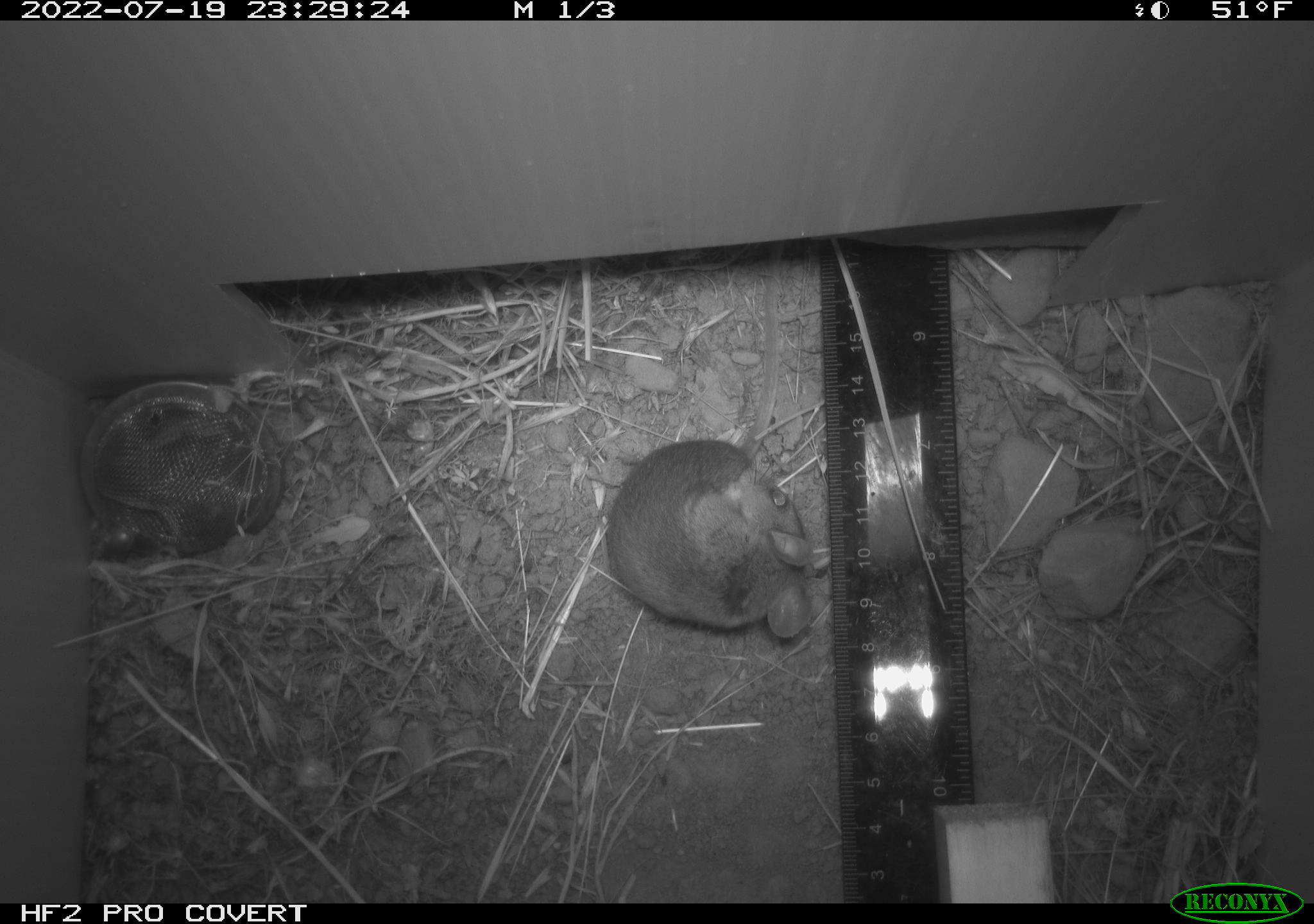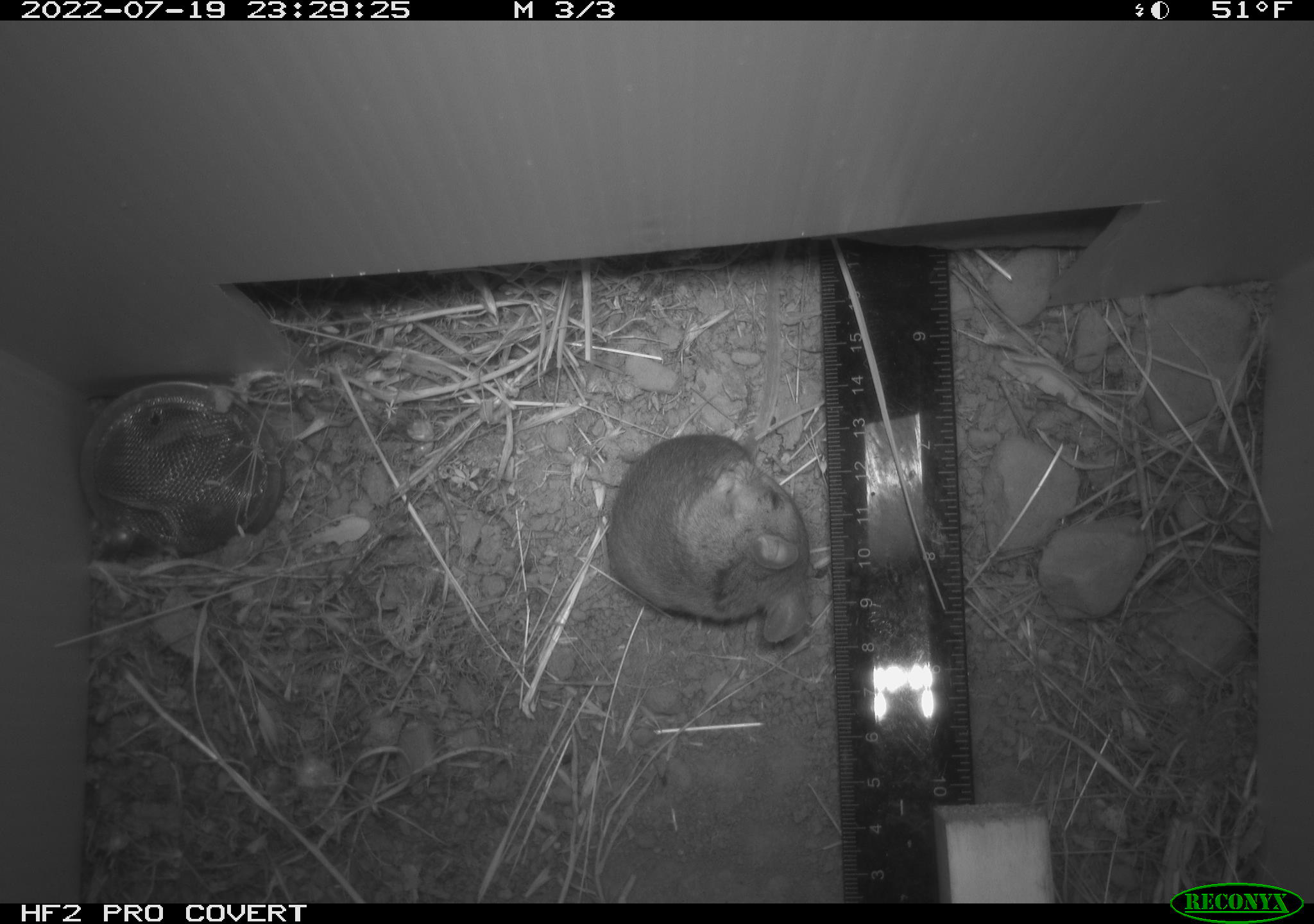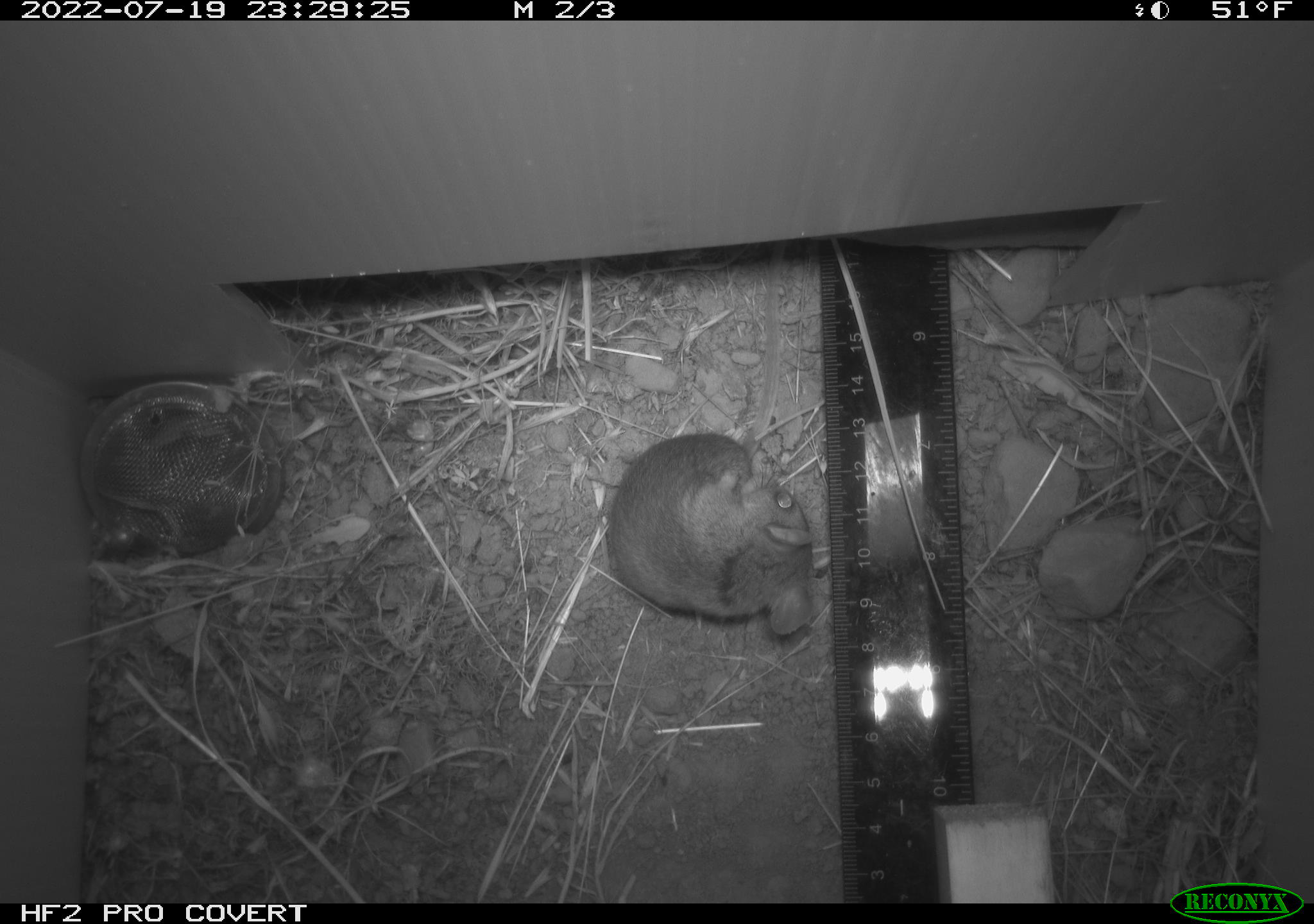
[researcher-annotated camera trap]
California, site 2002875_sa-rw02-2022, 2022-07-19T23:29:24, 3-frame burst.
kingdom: Animalia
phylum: Chordata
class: Mammalia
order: Rodentia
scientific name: Rodentia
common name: mouse species